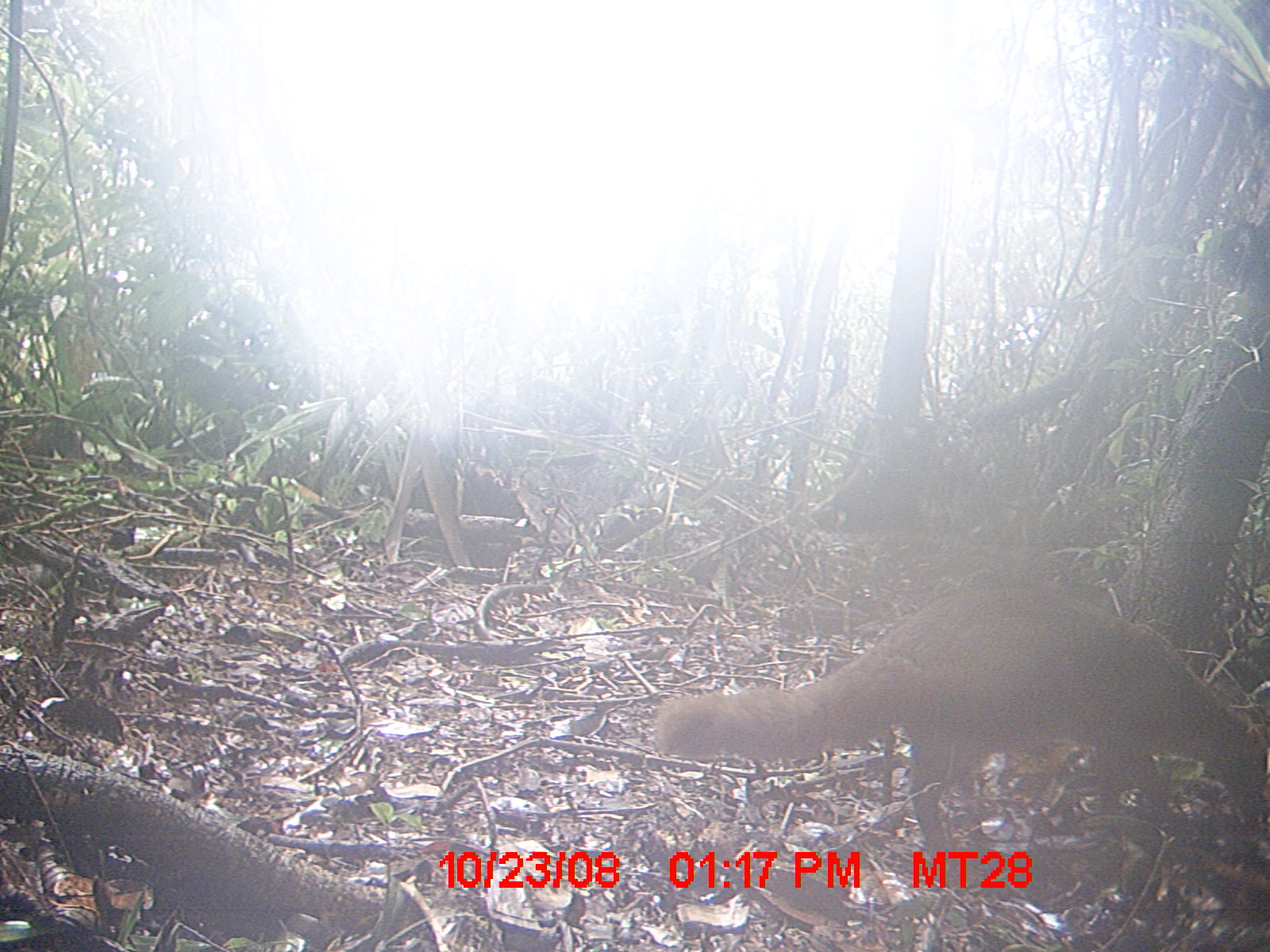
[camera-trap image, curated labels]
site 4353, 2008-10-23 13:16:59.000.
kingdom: Animalia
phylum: Chordata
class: Aves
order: Cuculiformes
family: Cuculidae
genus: Coua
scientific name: Coua serriana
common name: red-breasted coua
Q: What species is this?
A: Coua serriana (red-breasted coua).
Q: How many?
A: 3.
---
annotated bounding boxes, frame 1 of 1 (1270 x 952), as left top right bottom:
coua serriana: 653 588 1270 857